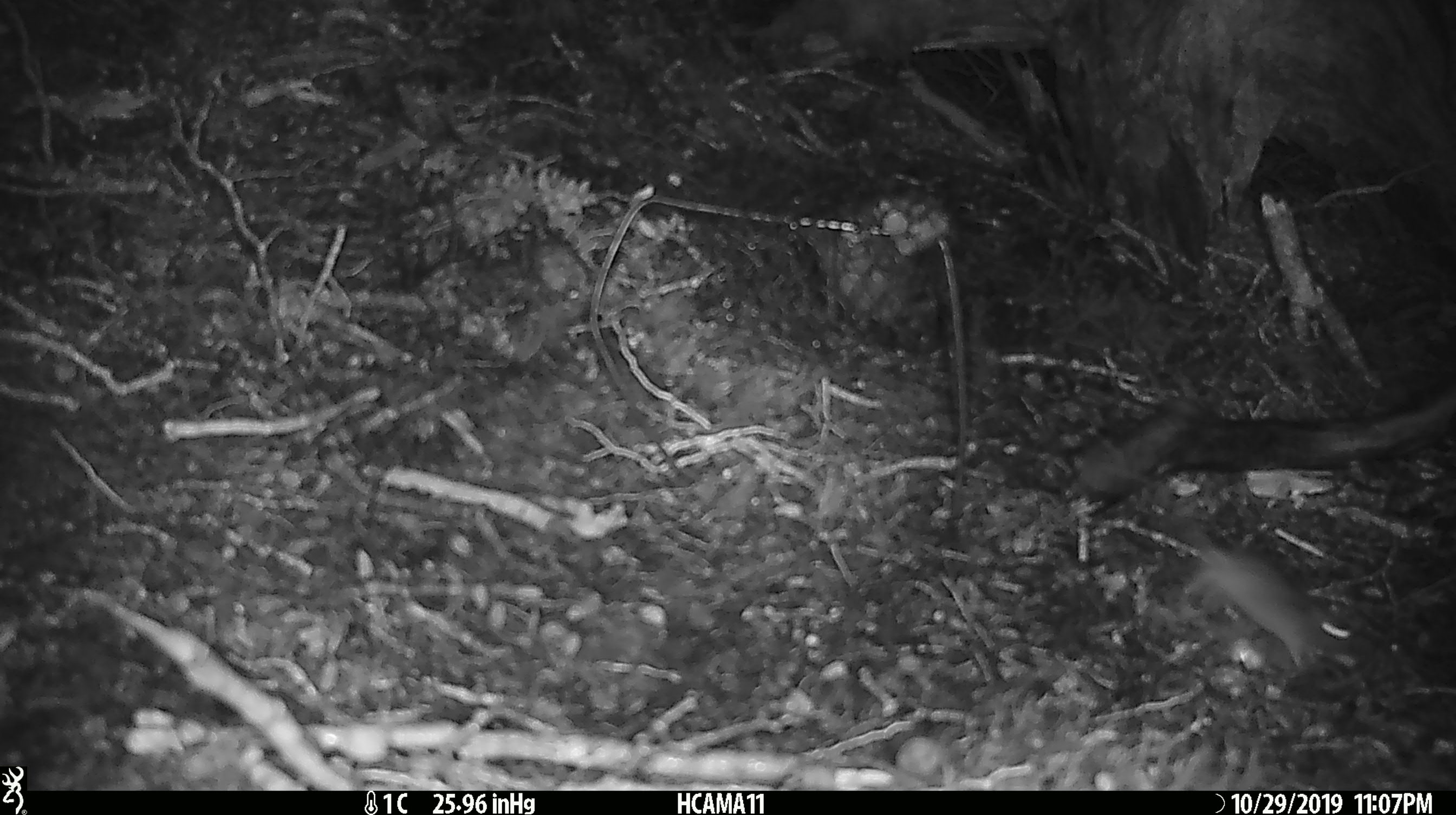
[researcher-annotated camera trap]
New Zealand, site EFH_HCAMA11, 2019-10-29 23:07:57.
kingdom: Animalia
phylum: Chordata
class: Mammalia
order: Rodentia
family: Muridae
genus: Mus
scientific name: Mus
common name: mouse